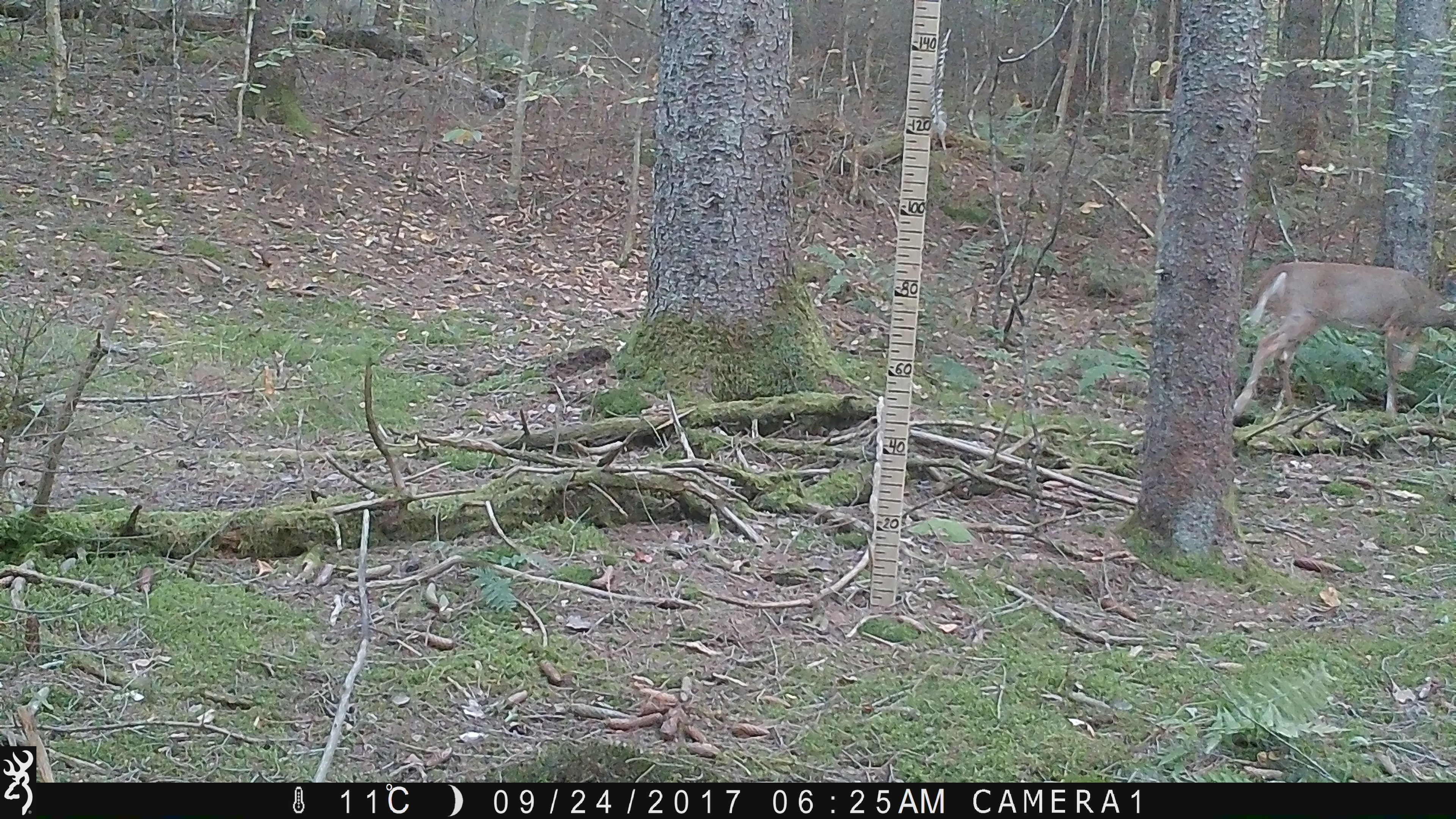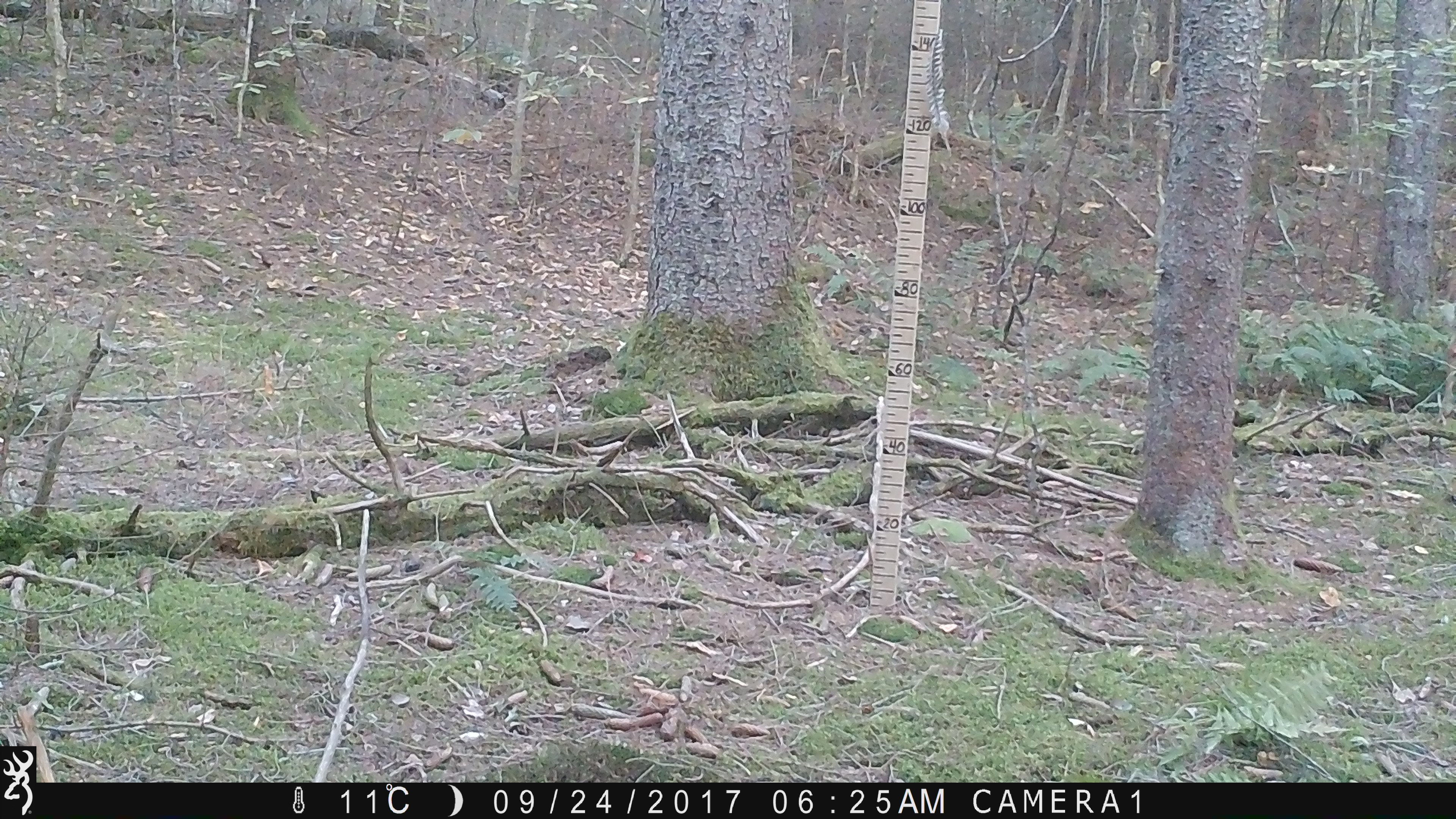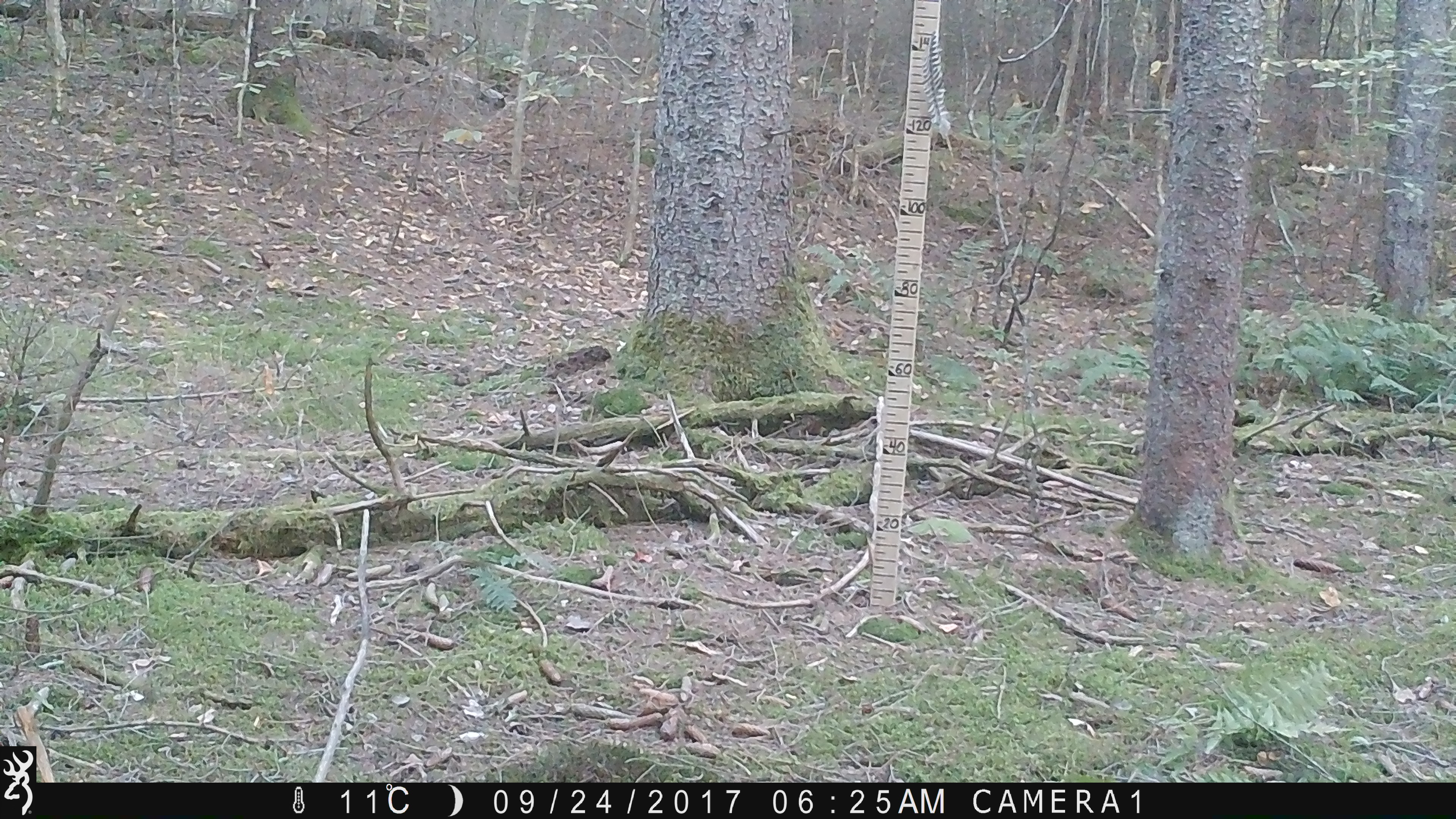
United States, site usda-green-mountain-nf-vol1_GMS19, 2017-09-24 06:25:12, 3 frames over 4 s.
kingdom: Animalia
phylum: Chordata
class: Mammalia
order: Artiodactyla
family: Cervidae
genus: Odocoileus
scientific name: Odocoileus virginianus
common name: white-tailed deer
White-tailed deer (Odocoileus virginianus).